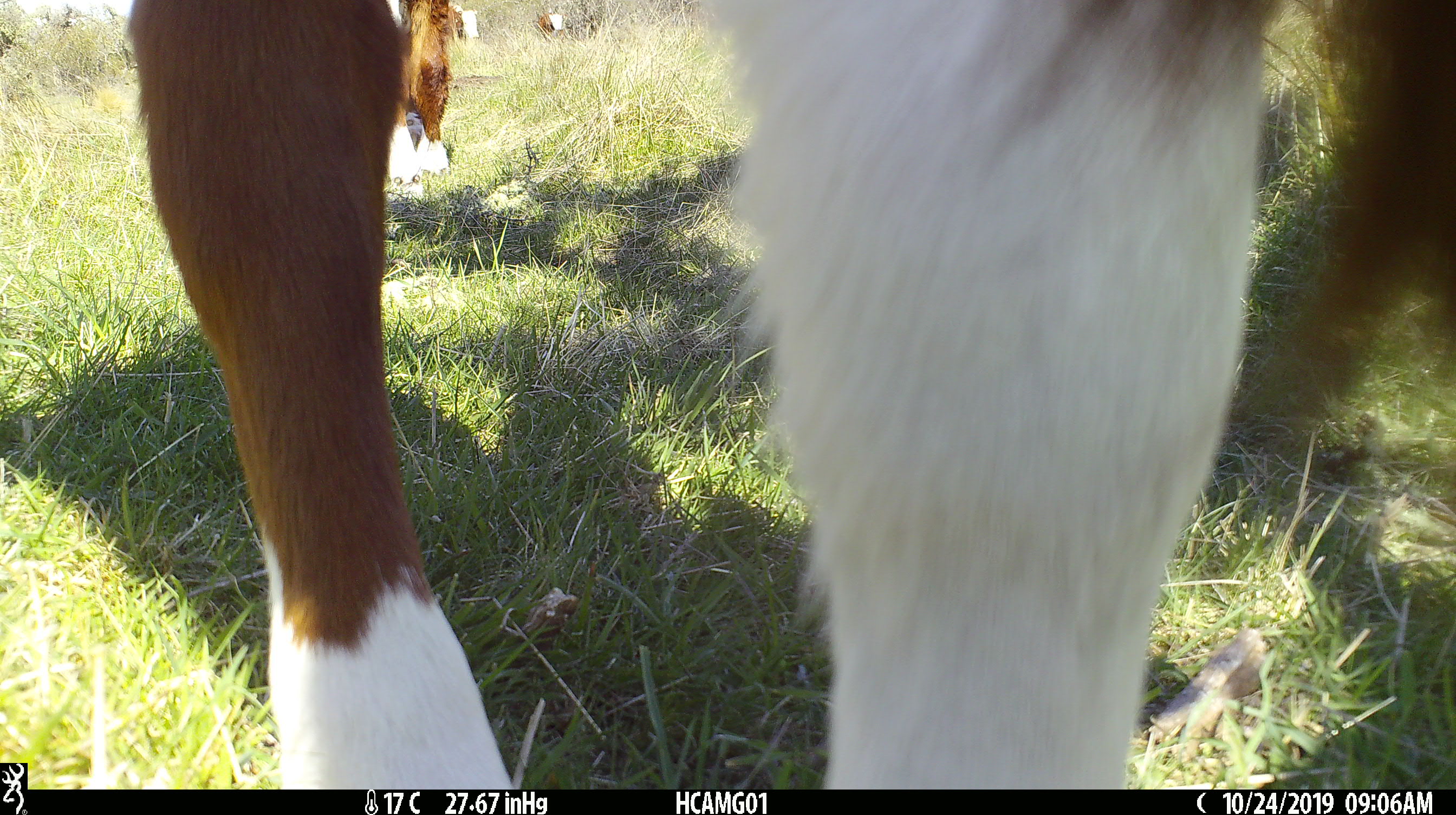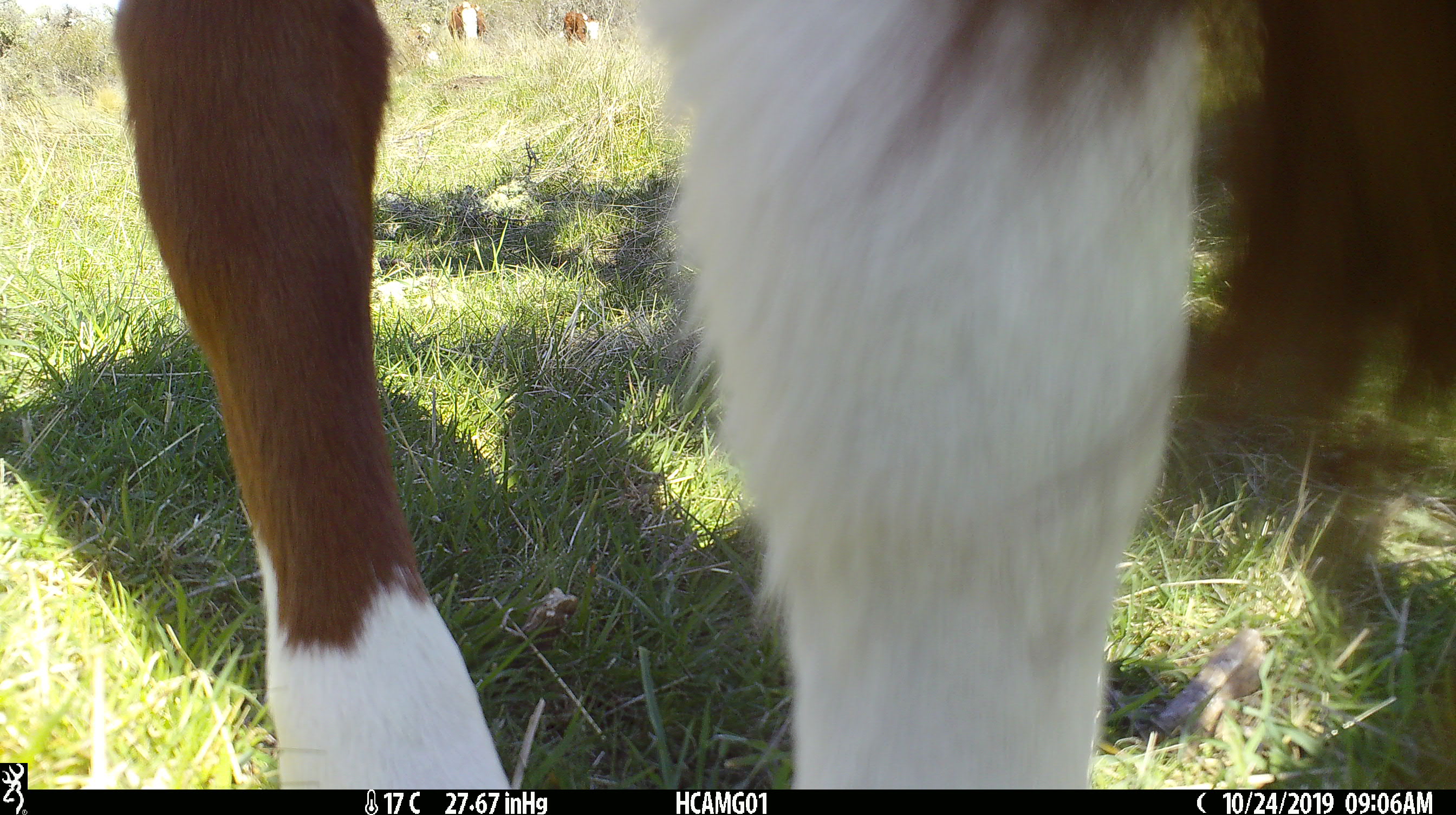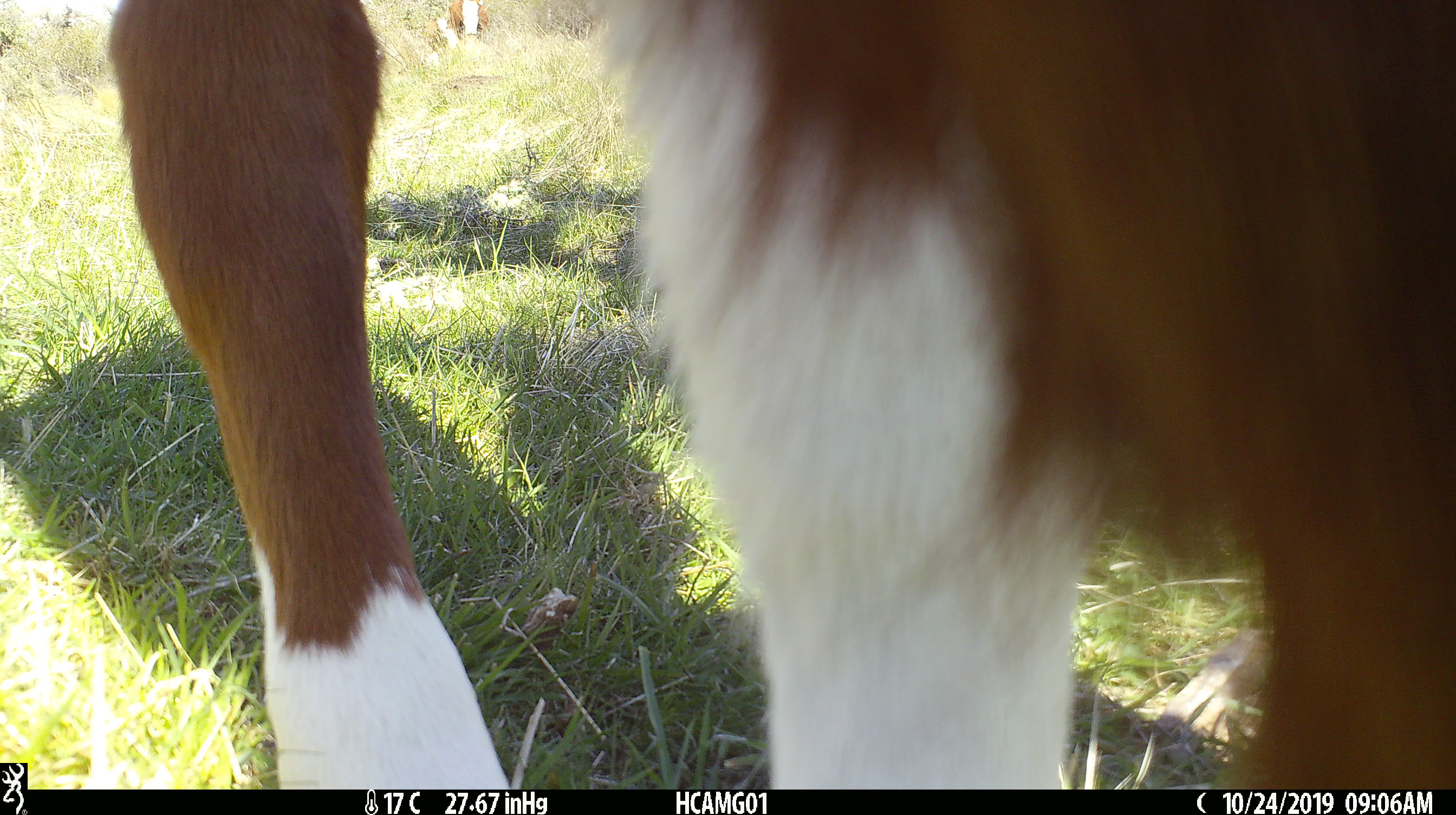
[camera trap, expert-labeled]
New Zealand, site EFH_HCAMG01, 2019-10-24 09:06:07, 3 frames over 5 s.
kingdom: Animalia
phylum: Chordata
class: Mammalia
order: Artiodactyla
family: Bovidae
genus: Bos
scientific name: Bos taurus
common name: domestic cow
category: cow